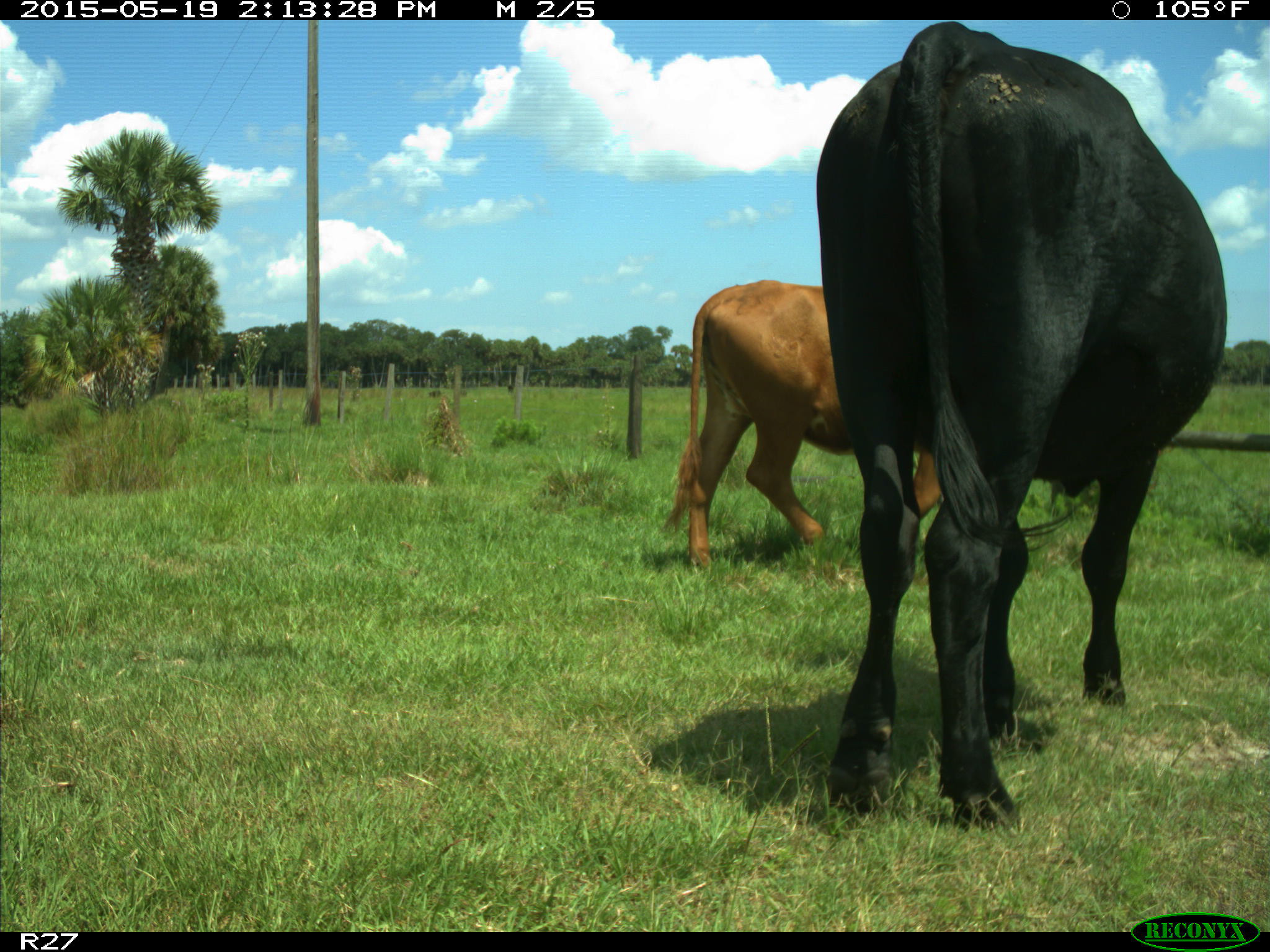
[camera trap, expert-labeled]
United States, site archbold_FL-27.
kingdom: Animalia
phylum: Chordata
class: Mammalia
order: Artiodactyla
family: Bovidae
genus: Bos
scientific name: Bos taurus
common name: domestic cow